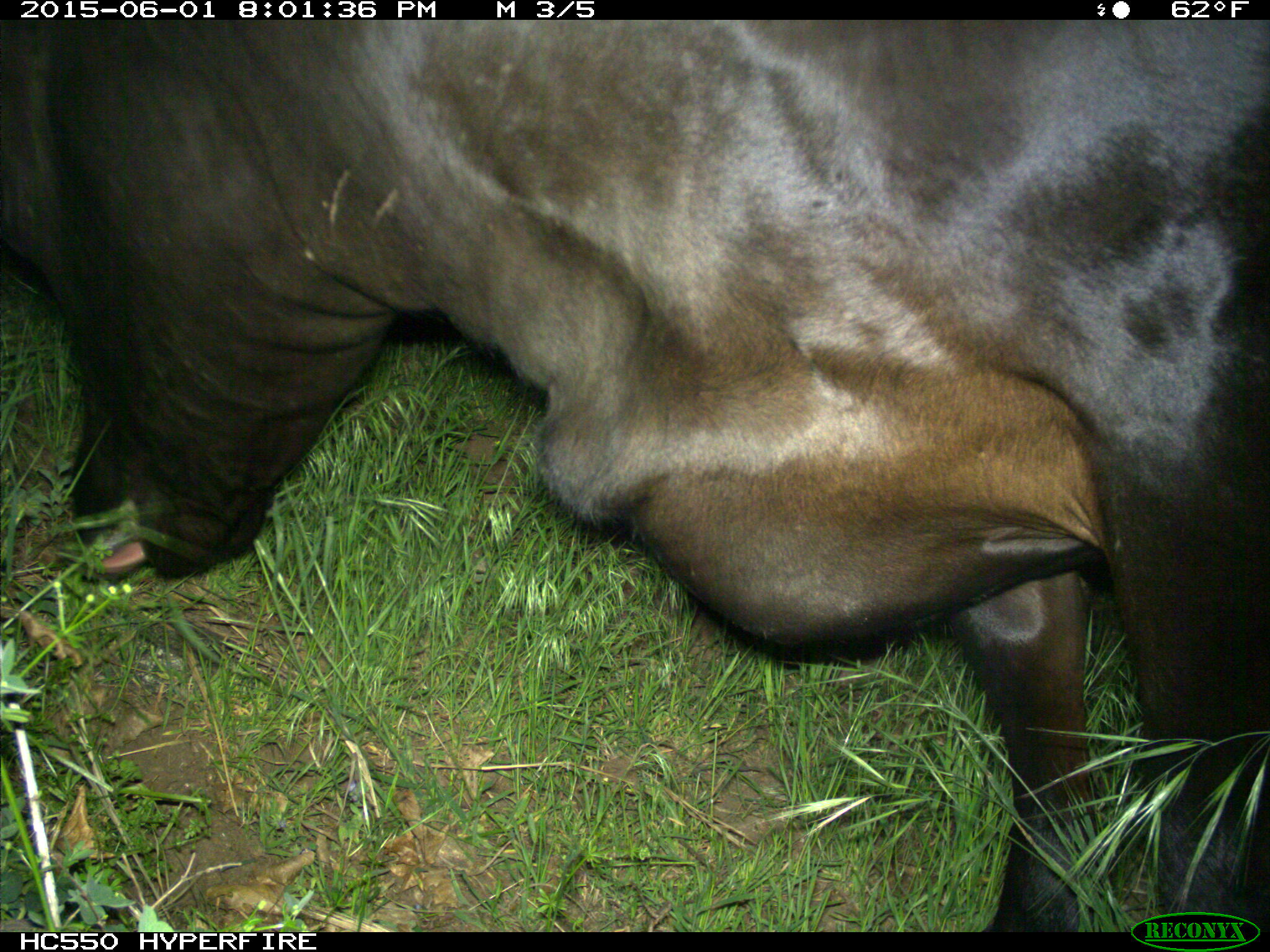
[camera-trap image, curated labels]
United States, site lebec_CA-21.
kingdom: Animalia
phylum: Chordata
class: Mammalia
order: Artiodactyla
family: Bovidae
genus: Bos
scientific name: Bos taurus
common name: domestic cow